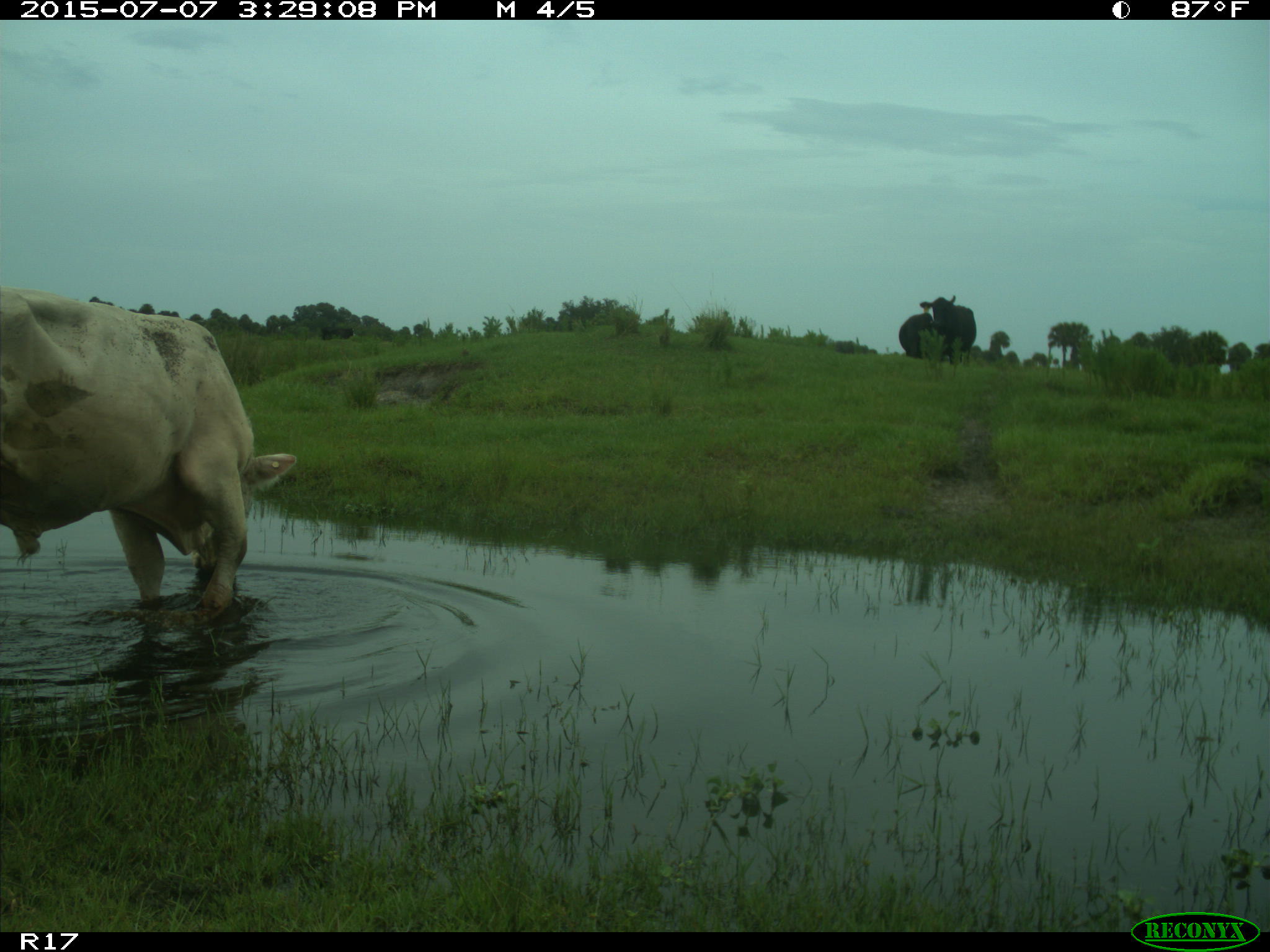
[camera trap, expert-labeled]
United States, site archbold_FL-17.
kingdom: Animalia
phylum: Chordata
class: Mammalia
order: Artiodactyla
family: Bovidae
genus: Bos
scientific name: Bos taurus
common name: domestic cow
Bos taurus (domestic cow).